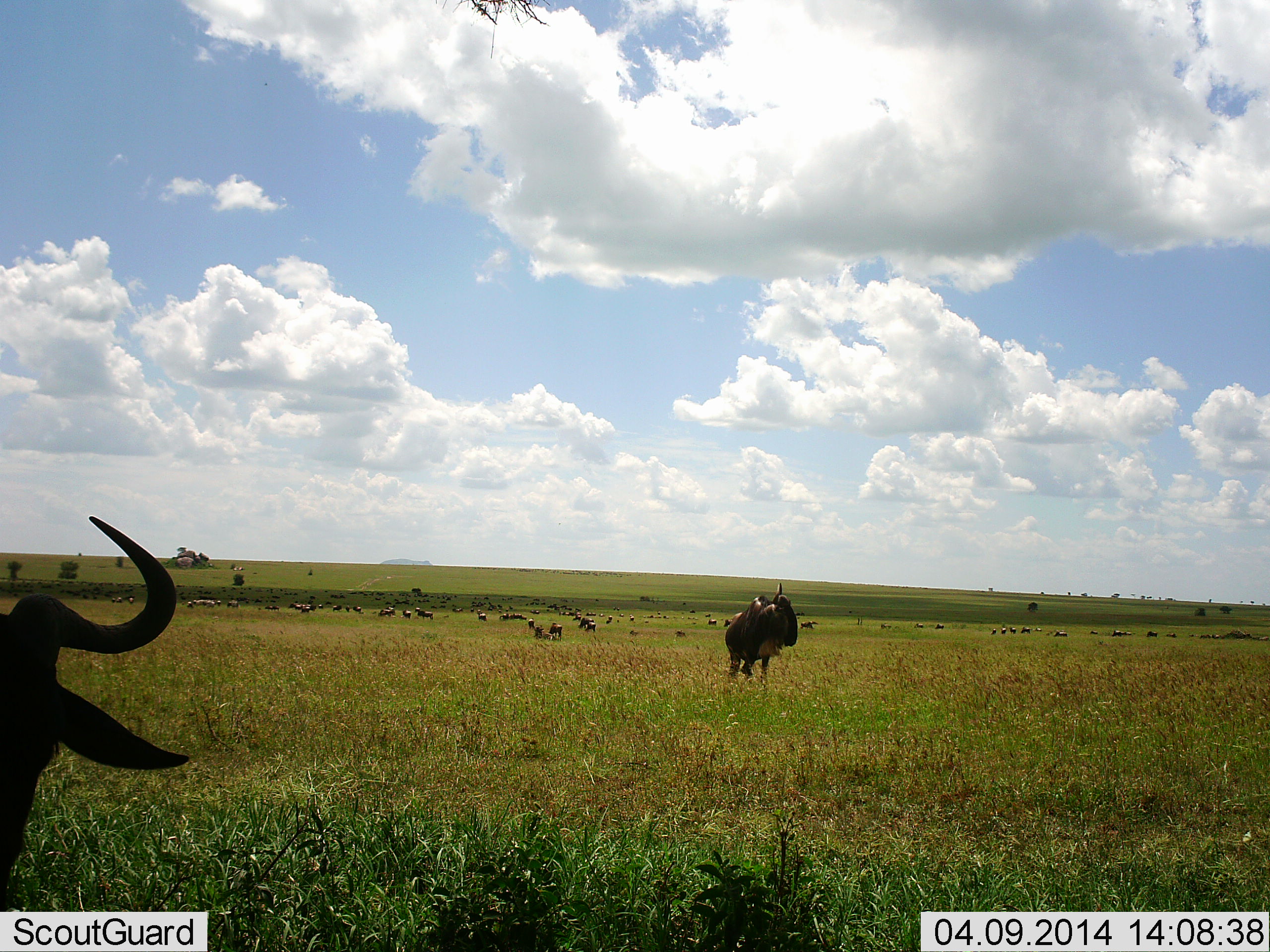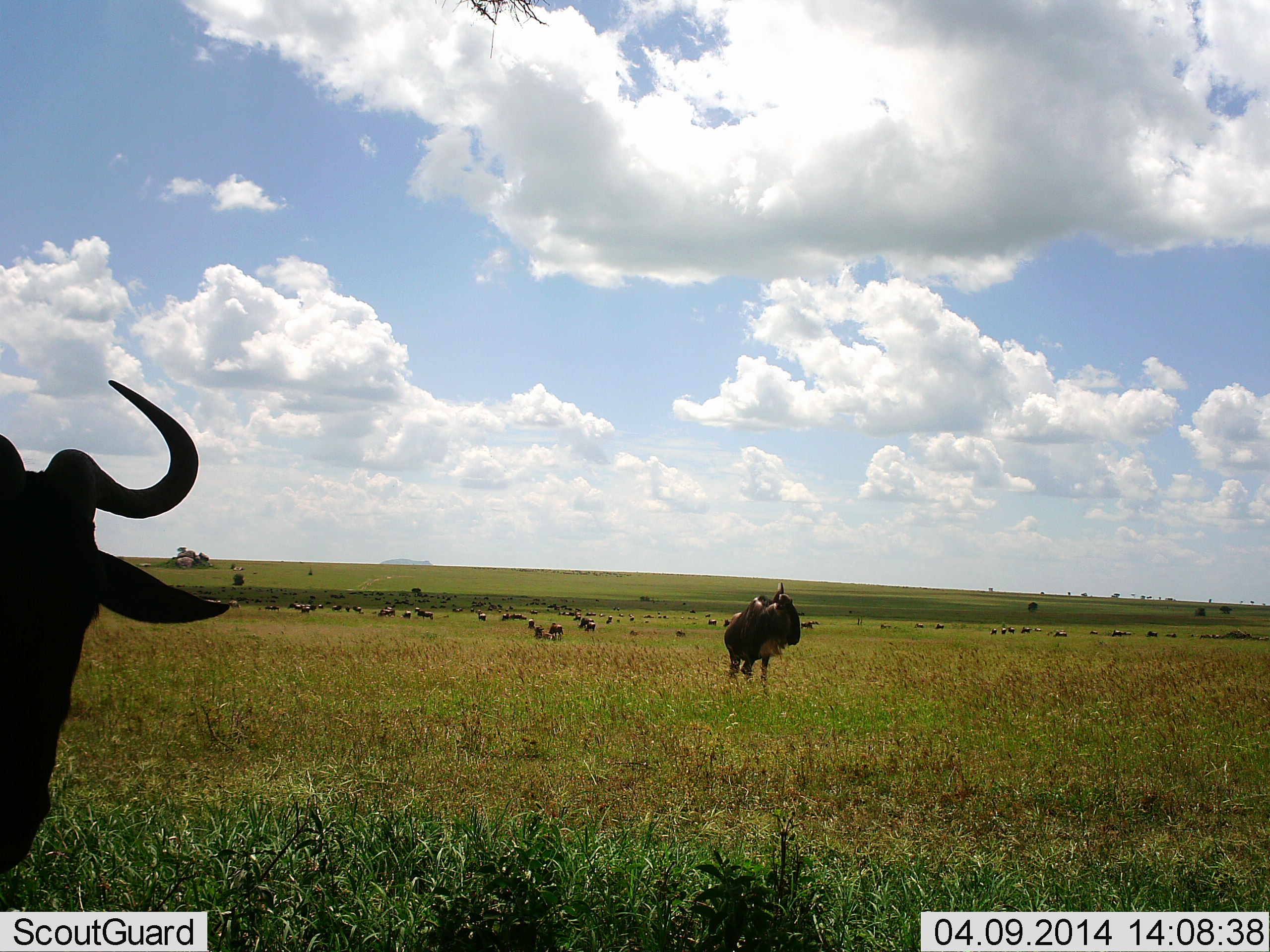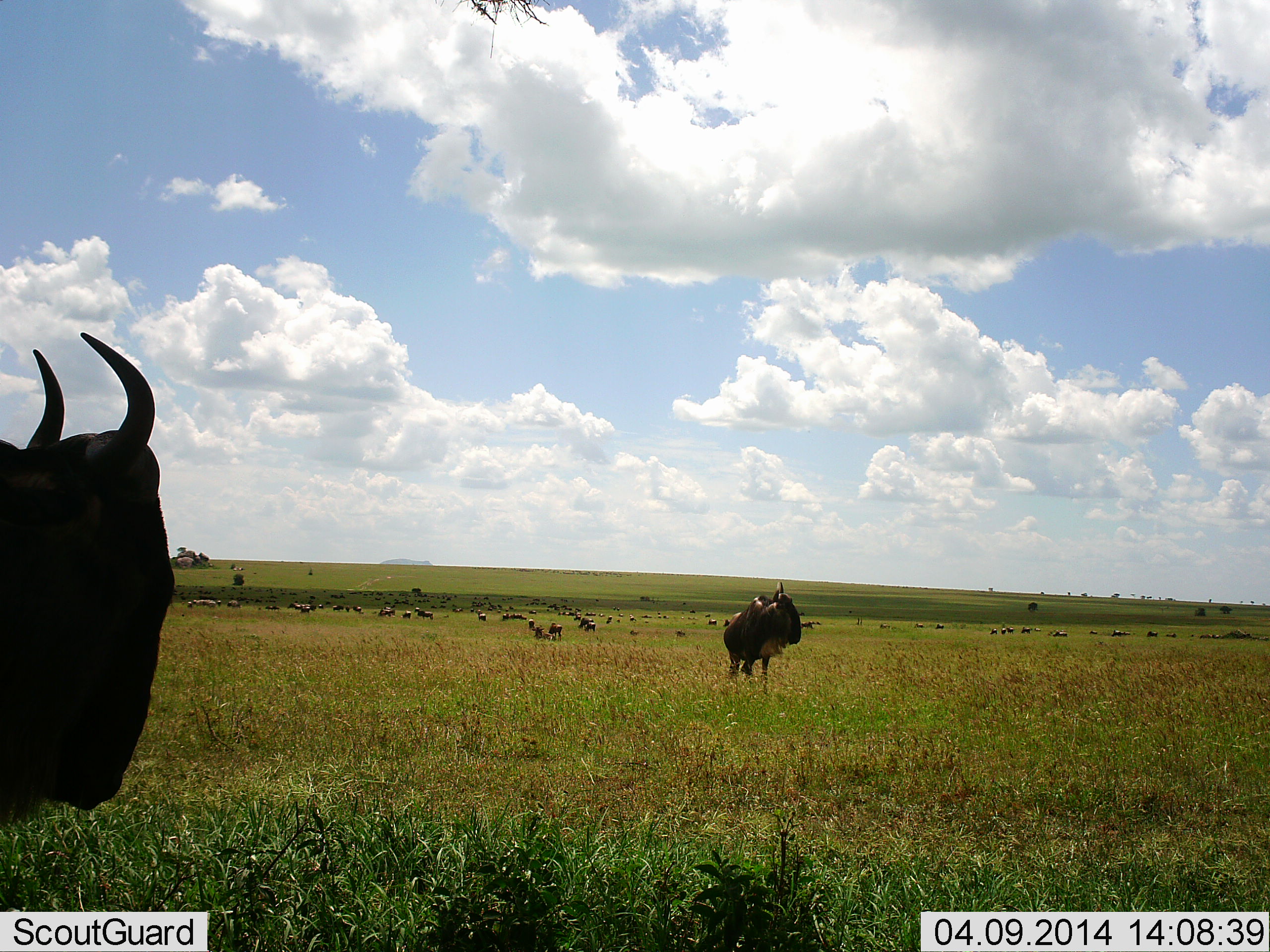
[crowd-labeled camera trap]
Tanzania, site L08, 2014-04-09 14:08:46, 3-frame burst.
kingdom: Animalia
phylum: Chordata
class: Mammalia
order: Artiodactyla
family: Bovidae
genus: Connochaetes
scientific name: Connochaetes taurinus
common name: blue wildebeest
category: wildebeest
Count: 11-50.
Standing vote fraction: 100%.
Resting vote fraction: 30%.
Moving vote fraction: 20%.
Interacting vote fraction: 0%.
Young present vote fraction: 0%.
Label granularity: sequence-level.